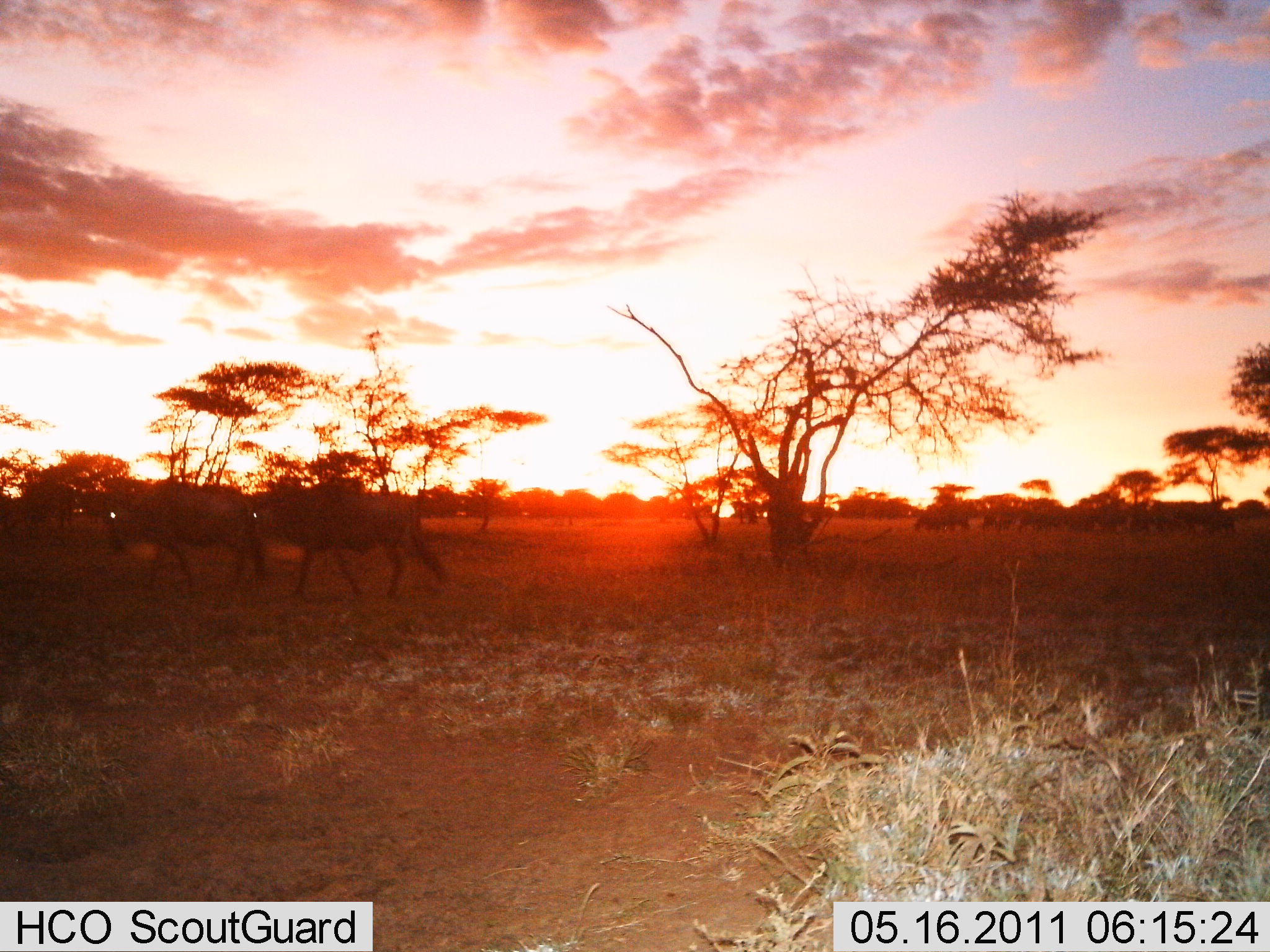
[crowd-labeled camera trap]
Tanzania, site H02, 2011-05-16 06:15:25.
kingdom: Animalia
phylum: Chordata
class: Mammalia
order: Artiodactyla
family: Bovidae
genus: Connochaetes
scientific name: Connochaetes taurinus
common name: blue wildebeest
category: wildebeest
Wildebeest (blue wildebeest) (Connochaetes taurinus), count 2. Behavior (volunteer vote fractions): standing 0%, resting 0%, moving 100%, interacting 0%. Young present (vote fraction): 0%. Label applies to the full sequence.